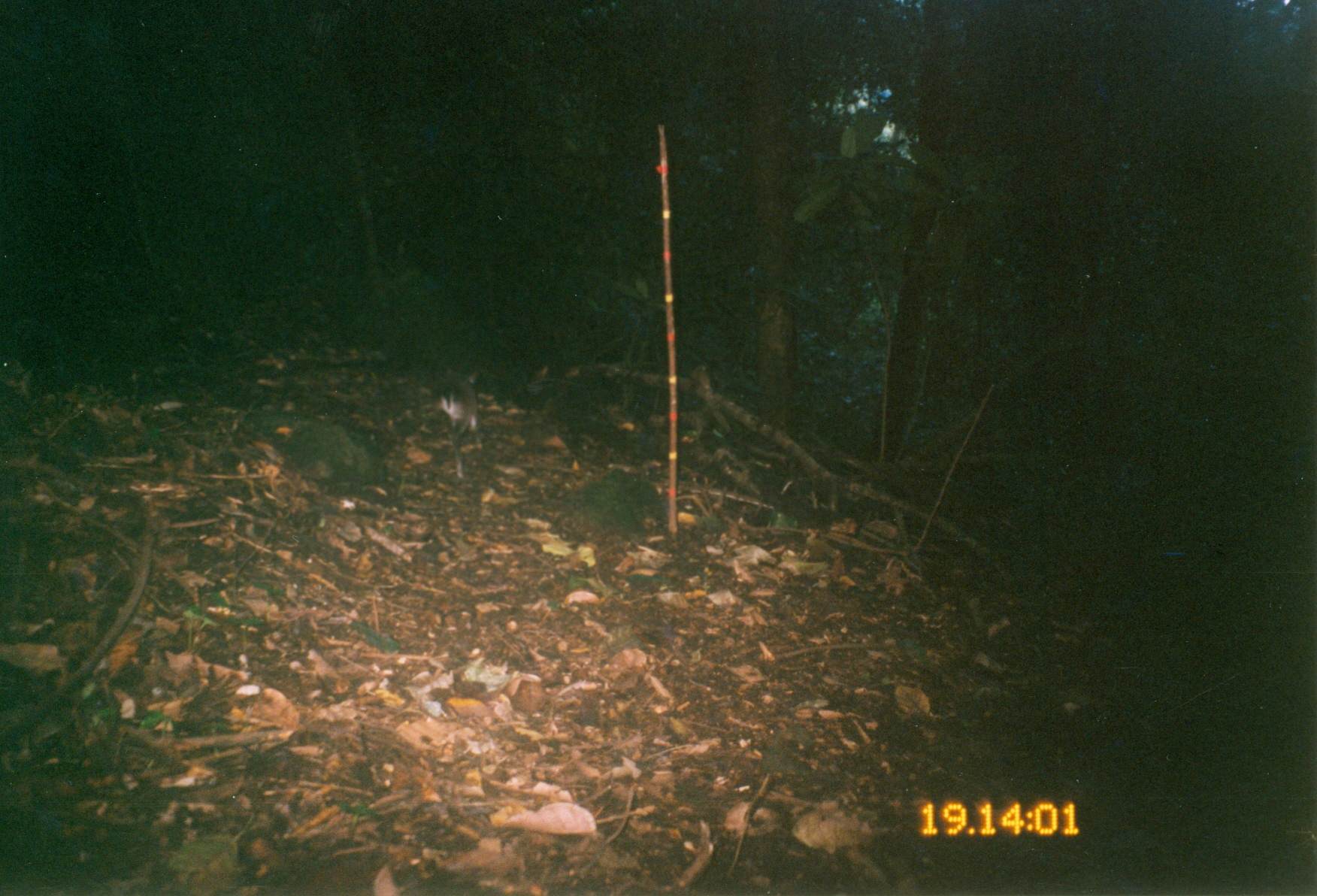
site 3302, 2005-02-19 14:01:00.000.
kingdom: Animalia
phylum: Chordata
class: Mammalia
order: Artiodactyla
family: Bovidae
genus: Philantomba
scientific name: Philantomba monticola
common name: blue duiker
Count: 1.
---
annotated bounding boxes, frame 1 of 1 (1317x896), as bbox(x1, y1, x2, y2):
philantomba monticola: bbox(429, 363, 485, 480)